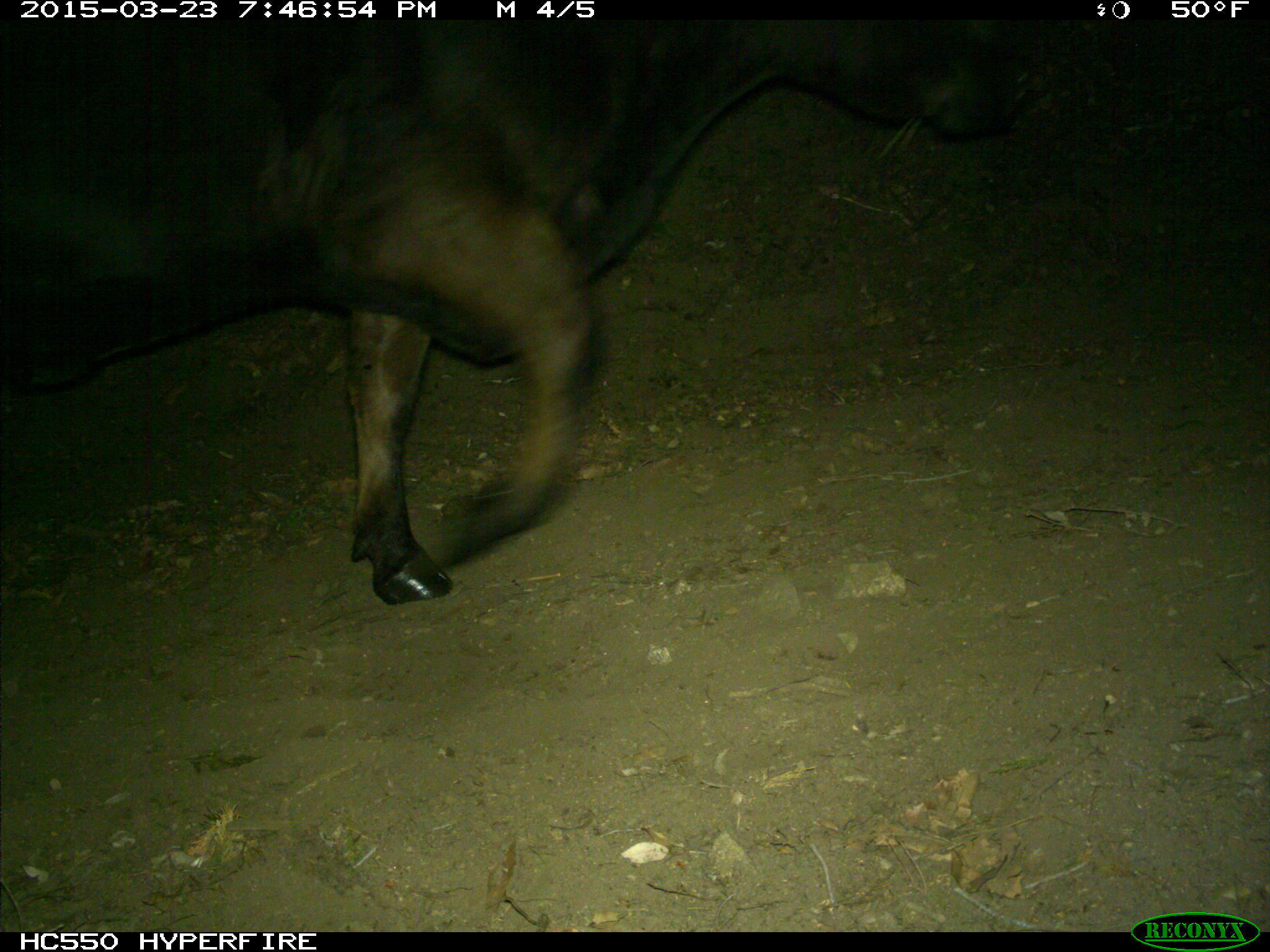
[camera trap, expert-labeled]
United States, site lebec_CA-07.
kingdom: Animalia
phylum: Chordata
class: Mammalia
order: Artiodactyla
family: Bovidae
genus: Bos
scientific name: Bos taurus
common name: domestic cow